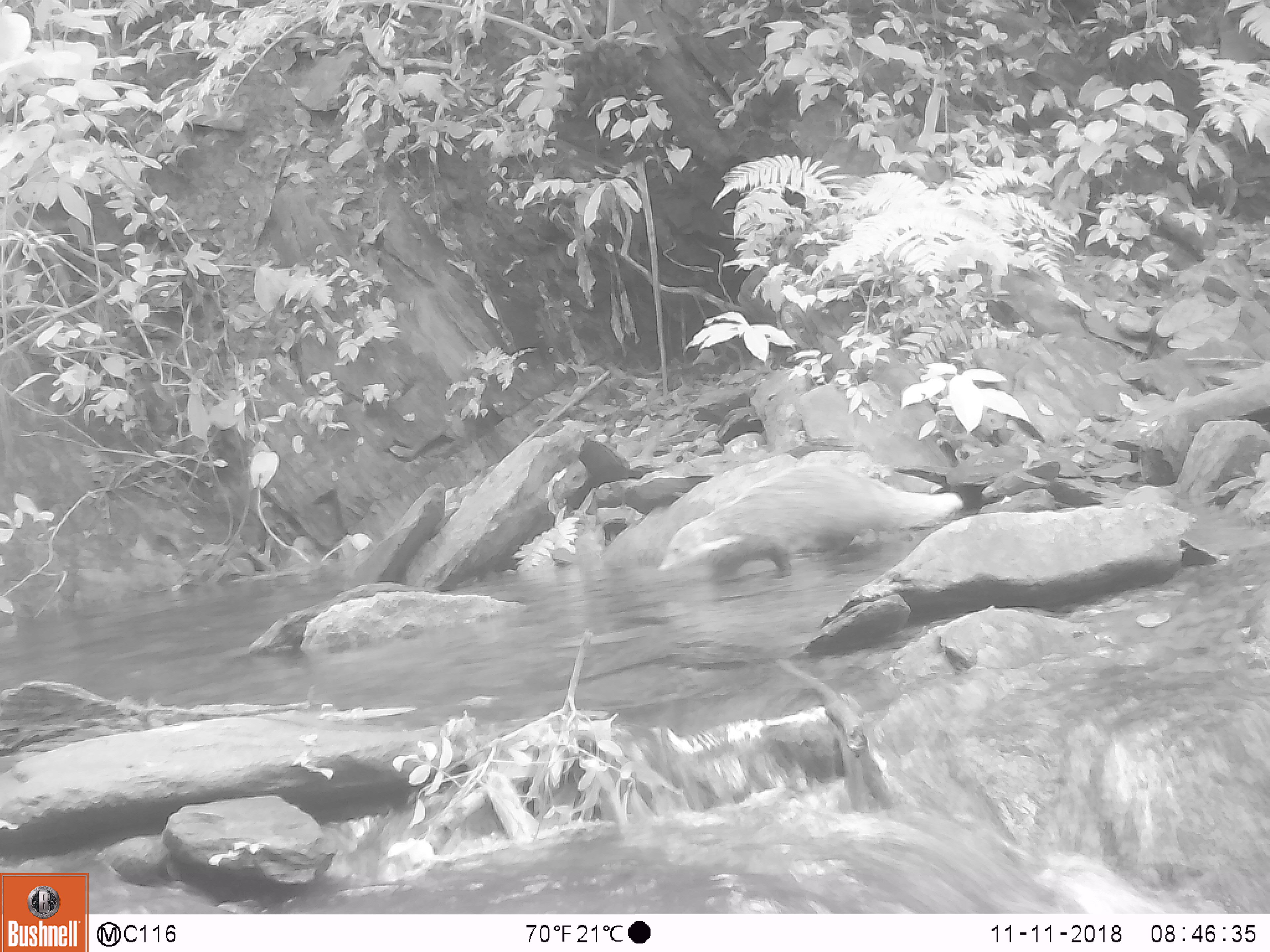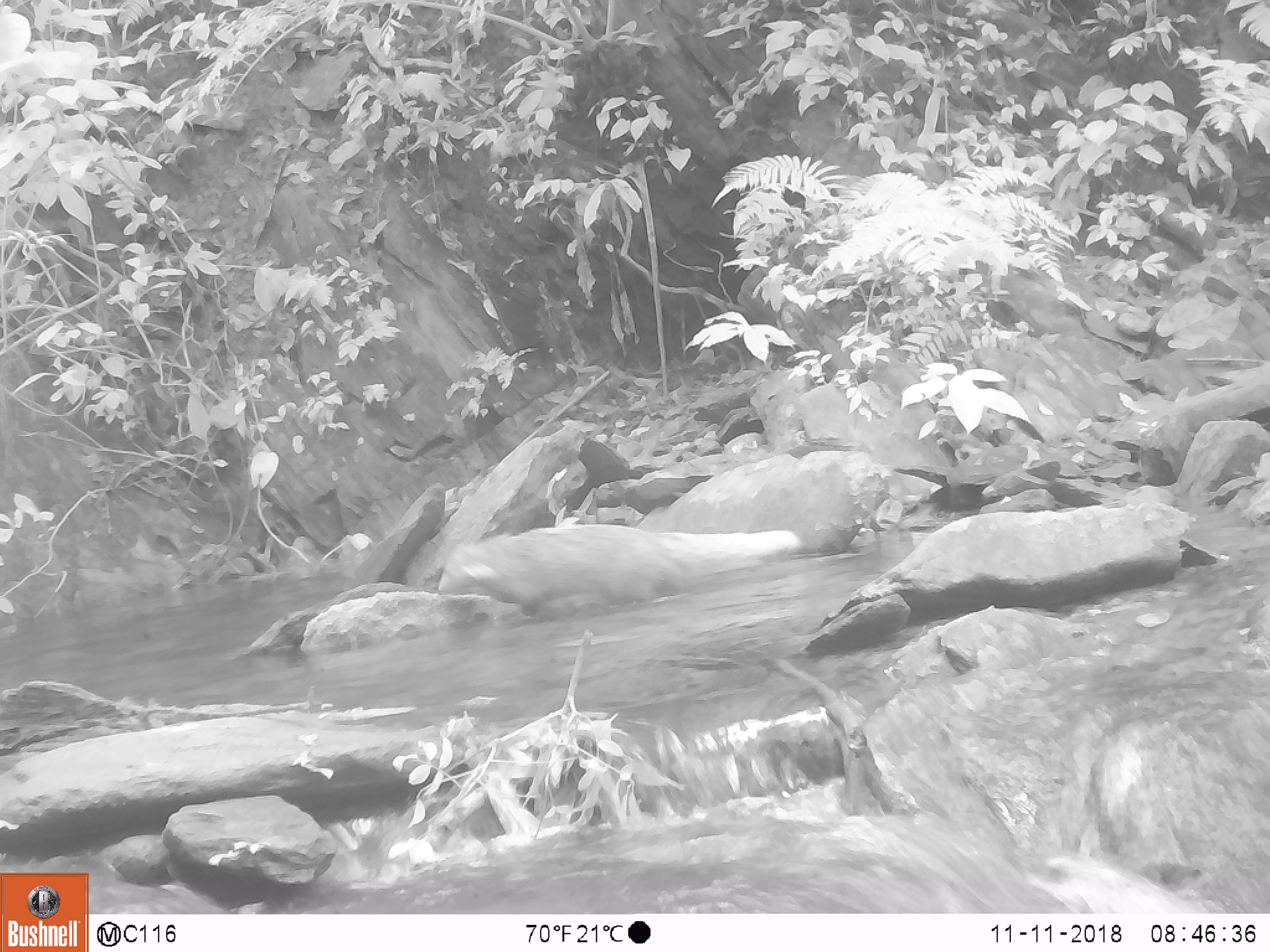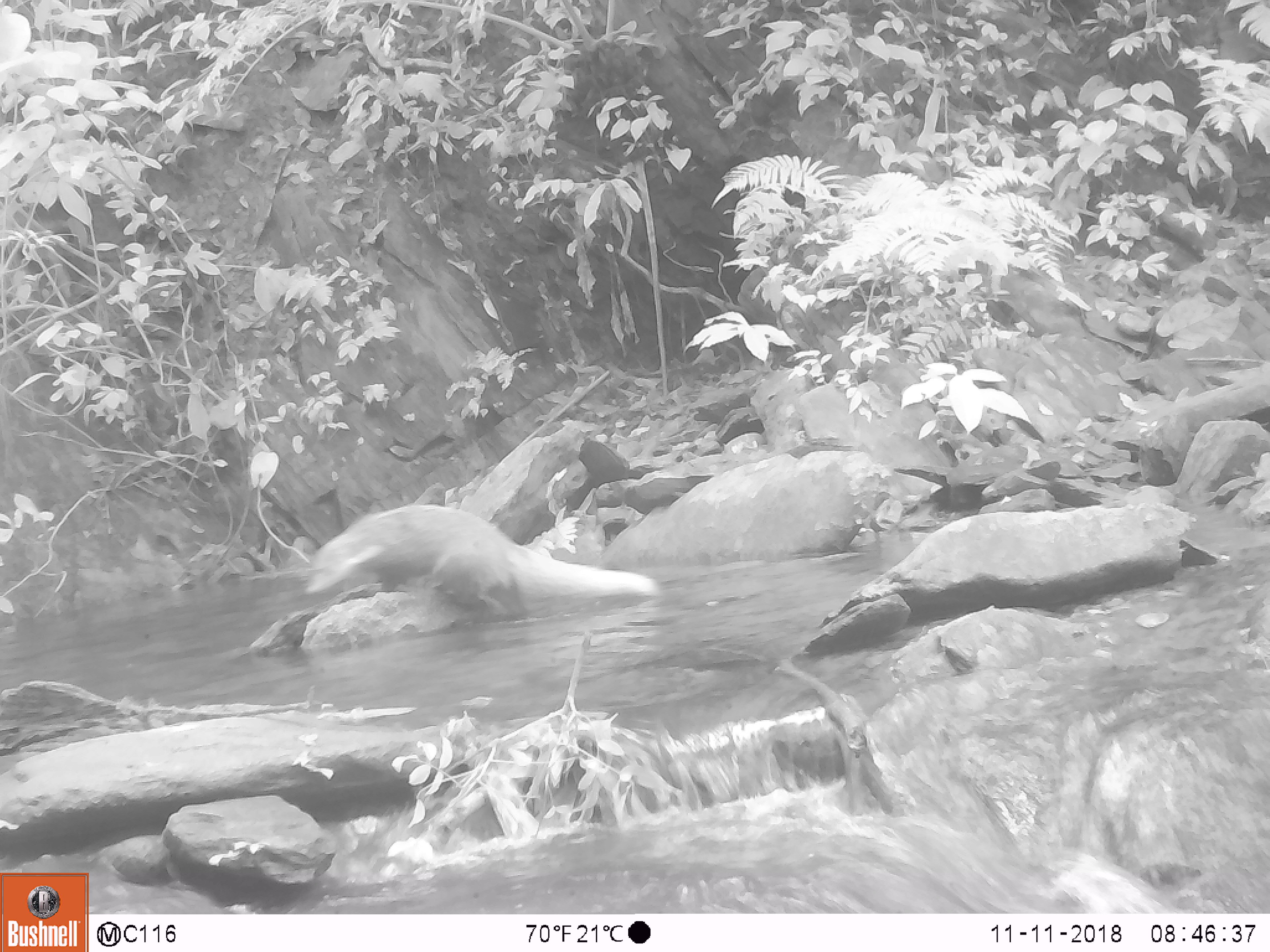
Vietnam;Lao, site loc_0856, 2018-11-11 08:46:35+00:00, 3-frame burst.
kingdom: Animalia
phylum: Chordata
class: Mammalia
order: Carnivora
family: Herpestidae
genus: Urva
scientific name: Urva urva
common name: crab-eating mongoose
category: crab eating mongoose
Crab eating mongoose (crab-eating mongoose) (Urva urva). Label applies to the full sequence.